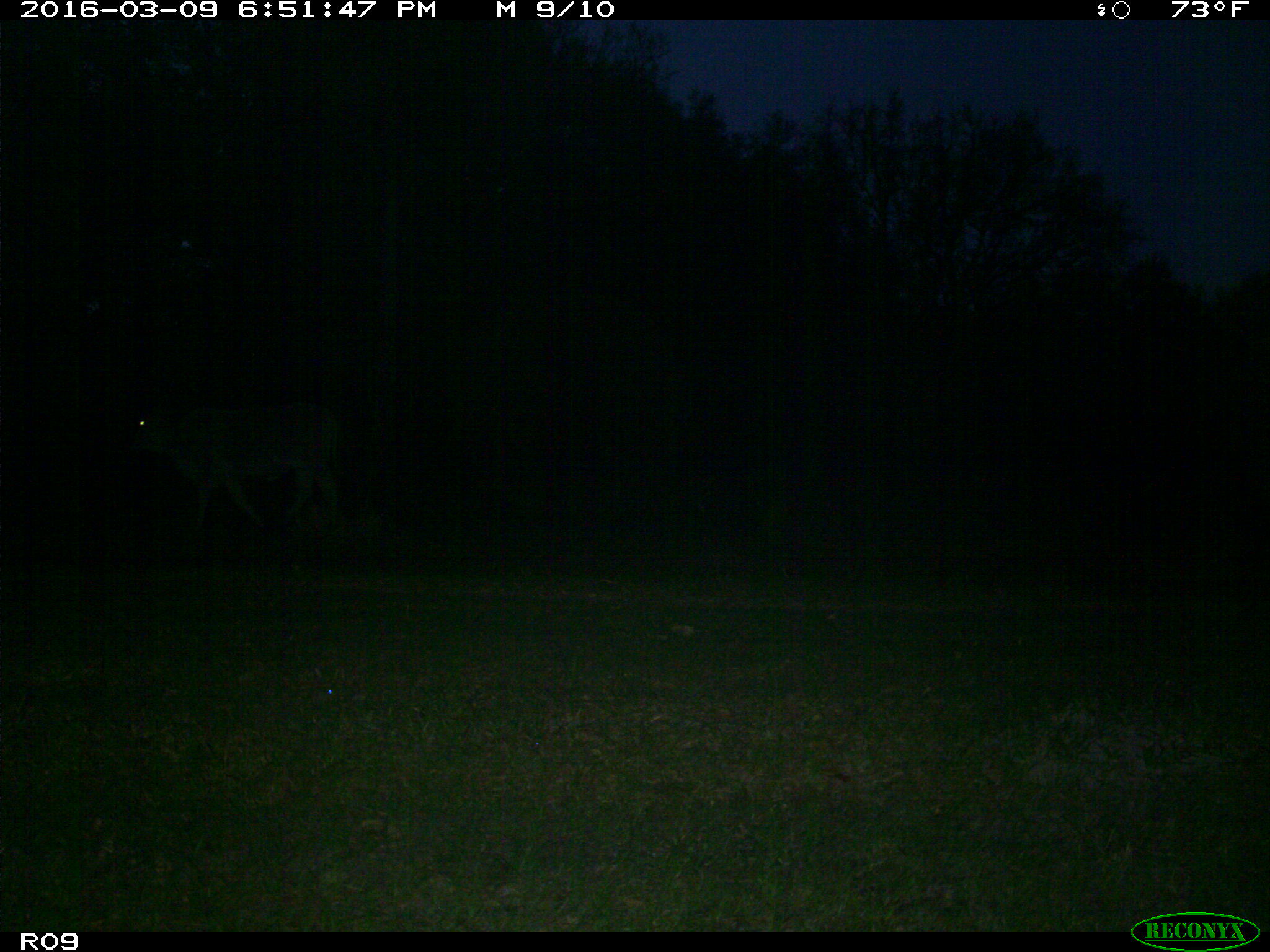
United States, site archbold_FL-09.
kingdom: Animalia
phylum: Chordata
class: Mammalia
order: Artiodactyla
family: Bovidae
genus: Bos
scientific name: Bos taurus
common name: domestic cow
Bos taurus (domestic cow).